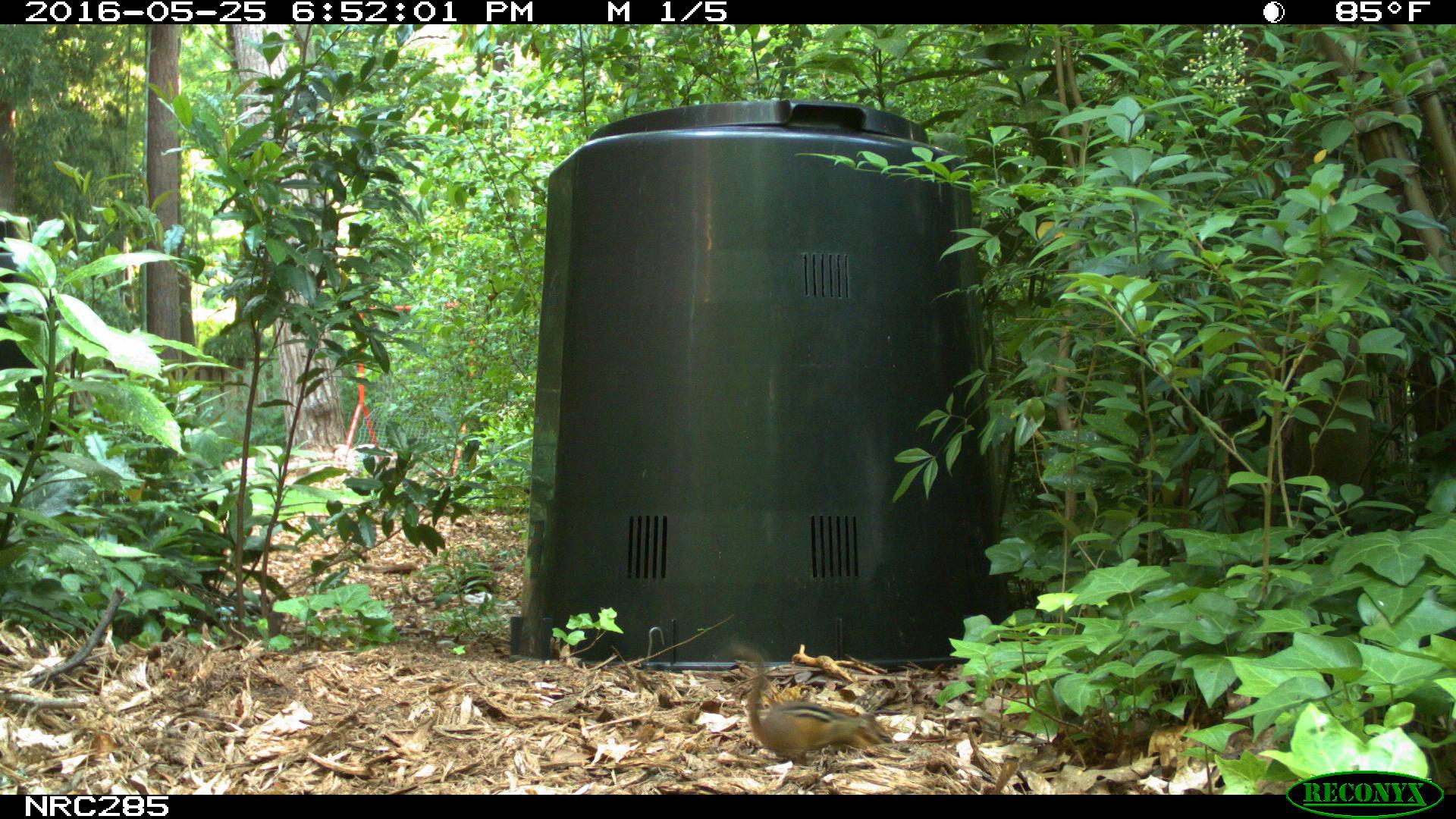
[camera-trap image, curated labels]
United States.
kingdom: Animalia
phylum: Chordata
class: Mammalia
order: Rodentia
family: Sciuridae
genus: Tamias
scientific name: Tamias striatus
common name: eastern chipmunk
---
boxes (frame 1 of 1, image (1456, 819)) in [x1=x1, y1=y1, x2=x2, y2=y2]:
Eastern Chipmunk: [x1=722, y1=637, x2=897, y2=765]